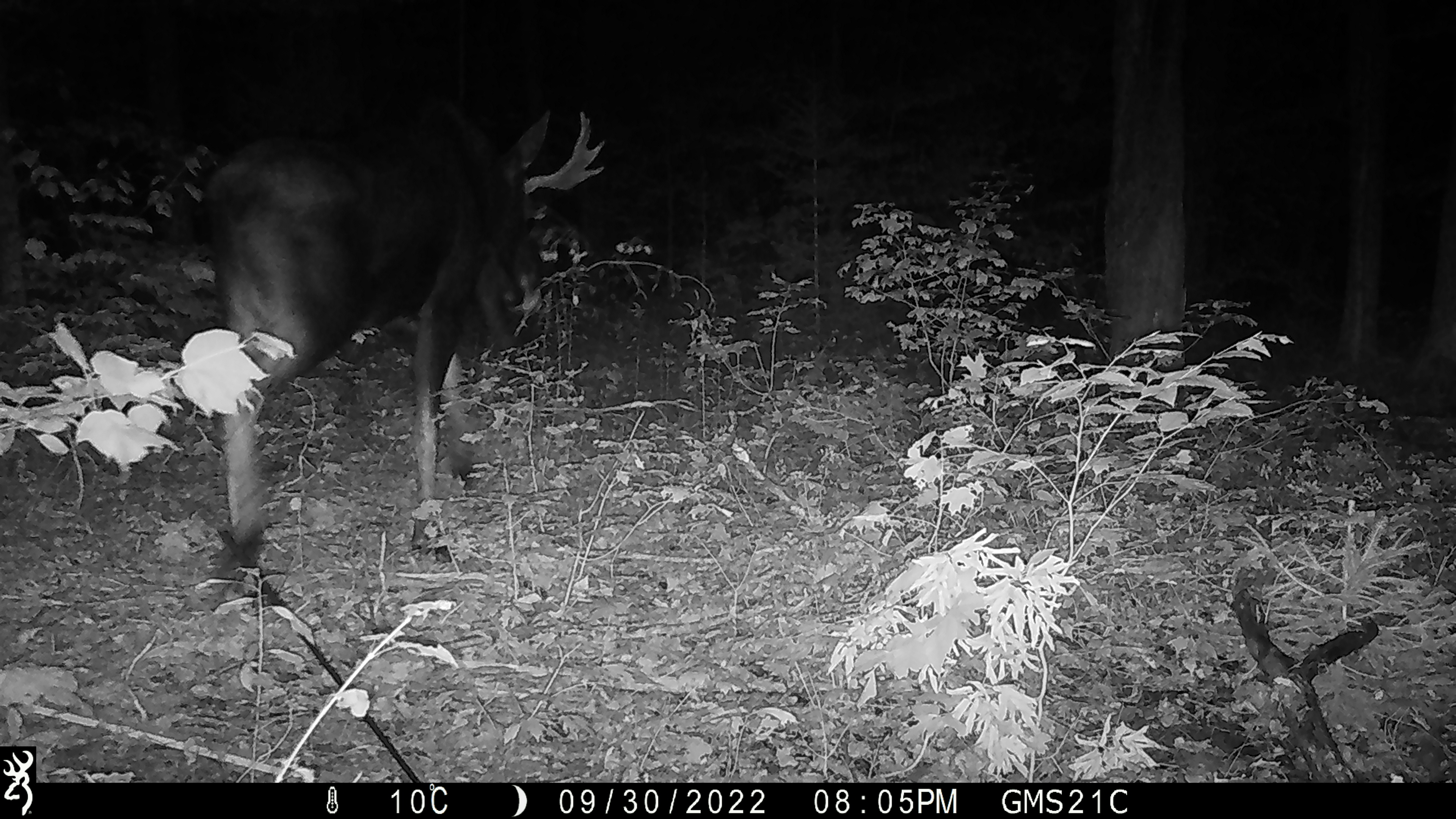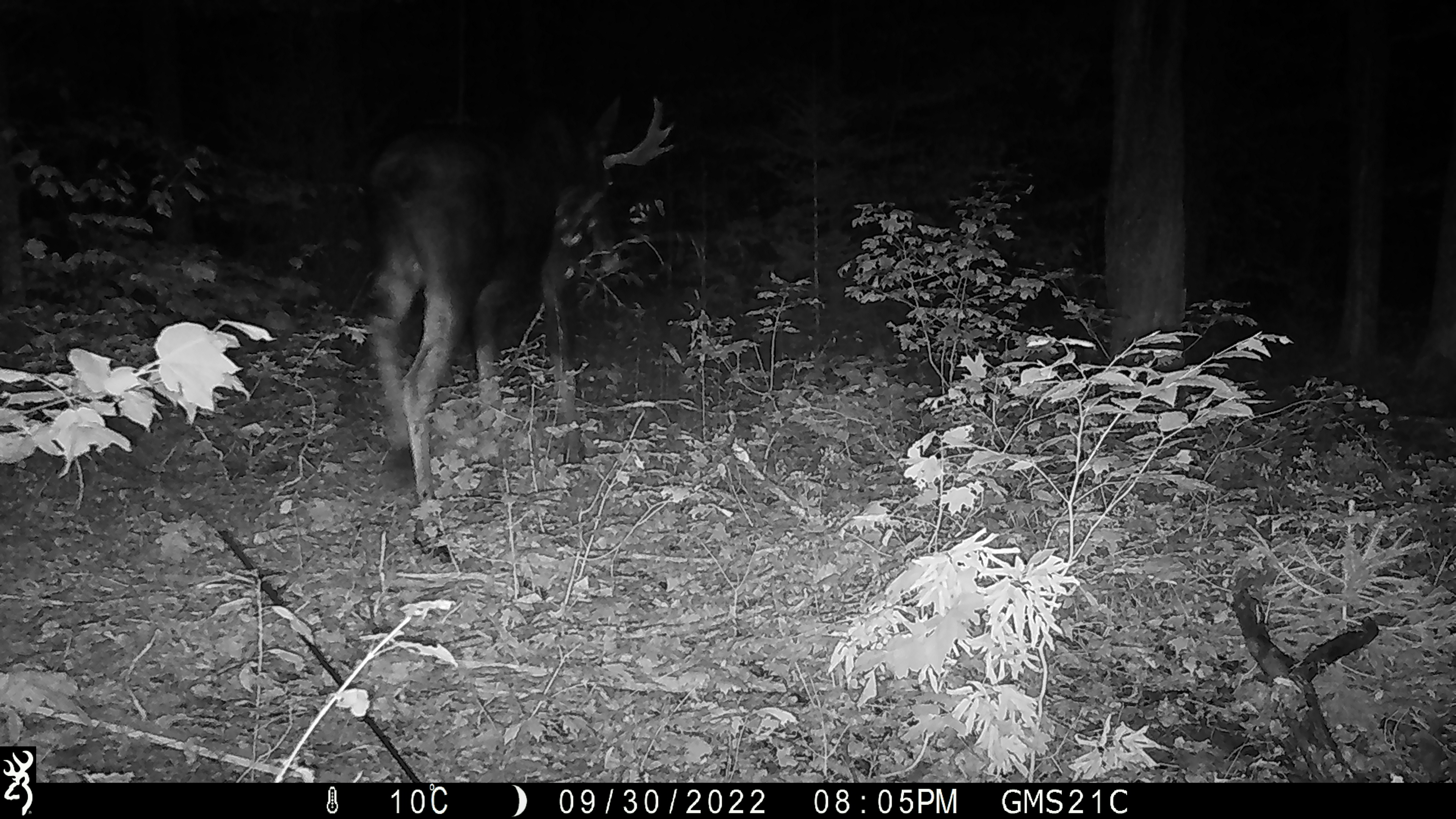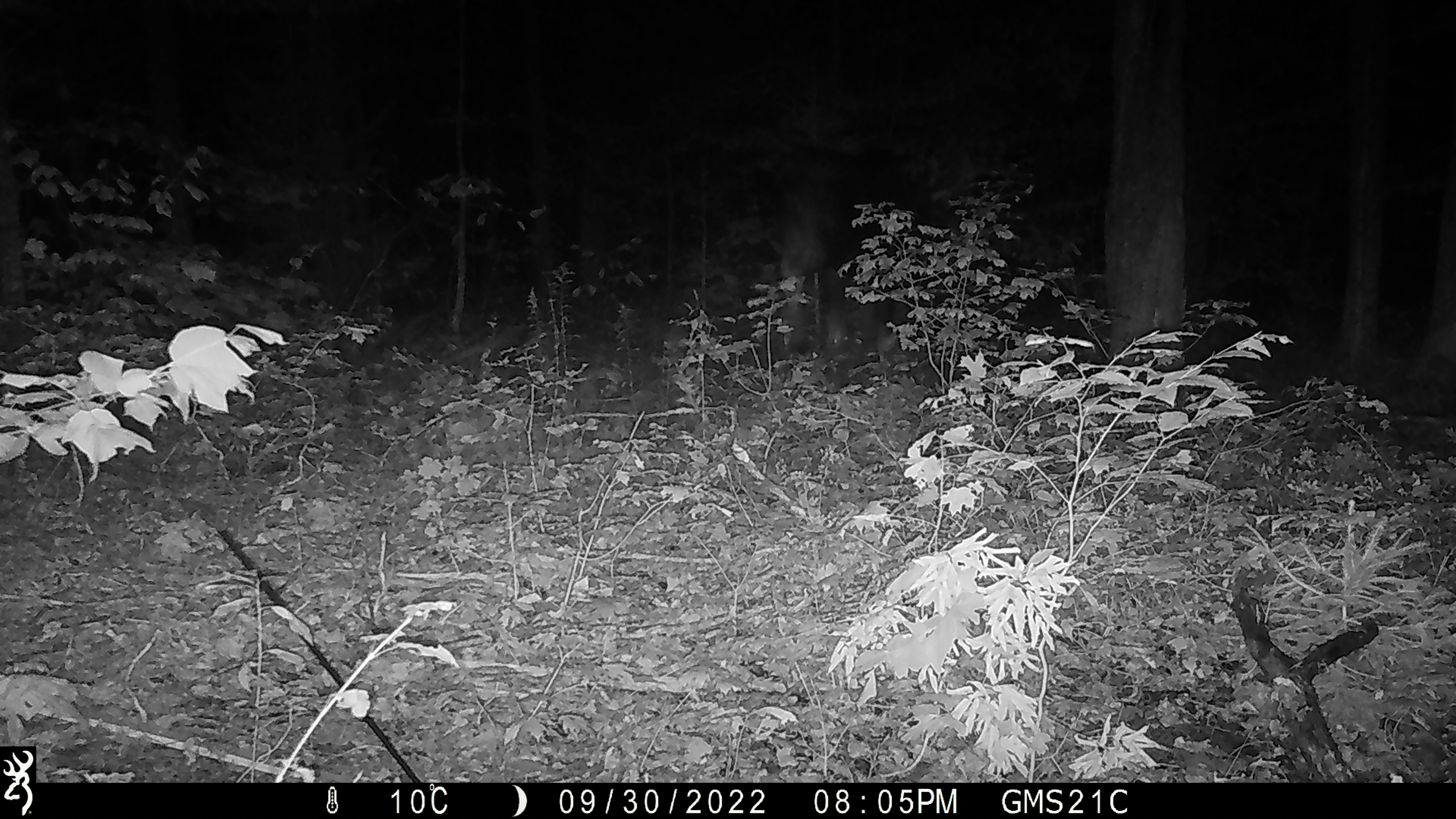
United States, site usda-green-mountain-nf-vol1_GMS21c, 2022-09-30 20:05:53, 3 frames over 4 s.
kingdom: Animalia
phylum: Chordata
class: Mammalia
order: Artiodactyla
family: Cervidae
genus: Alces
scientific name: Alces alces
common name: moose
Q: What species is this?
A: Moose (Alces alces).